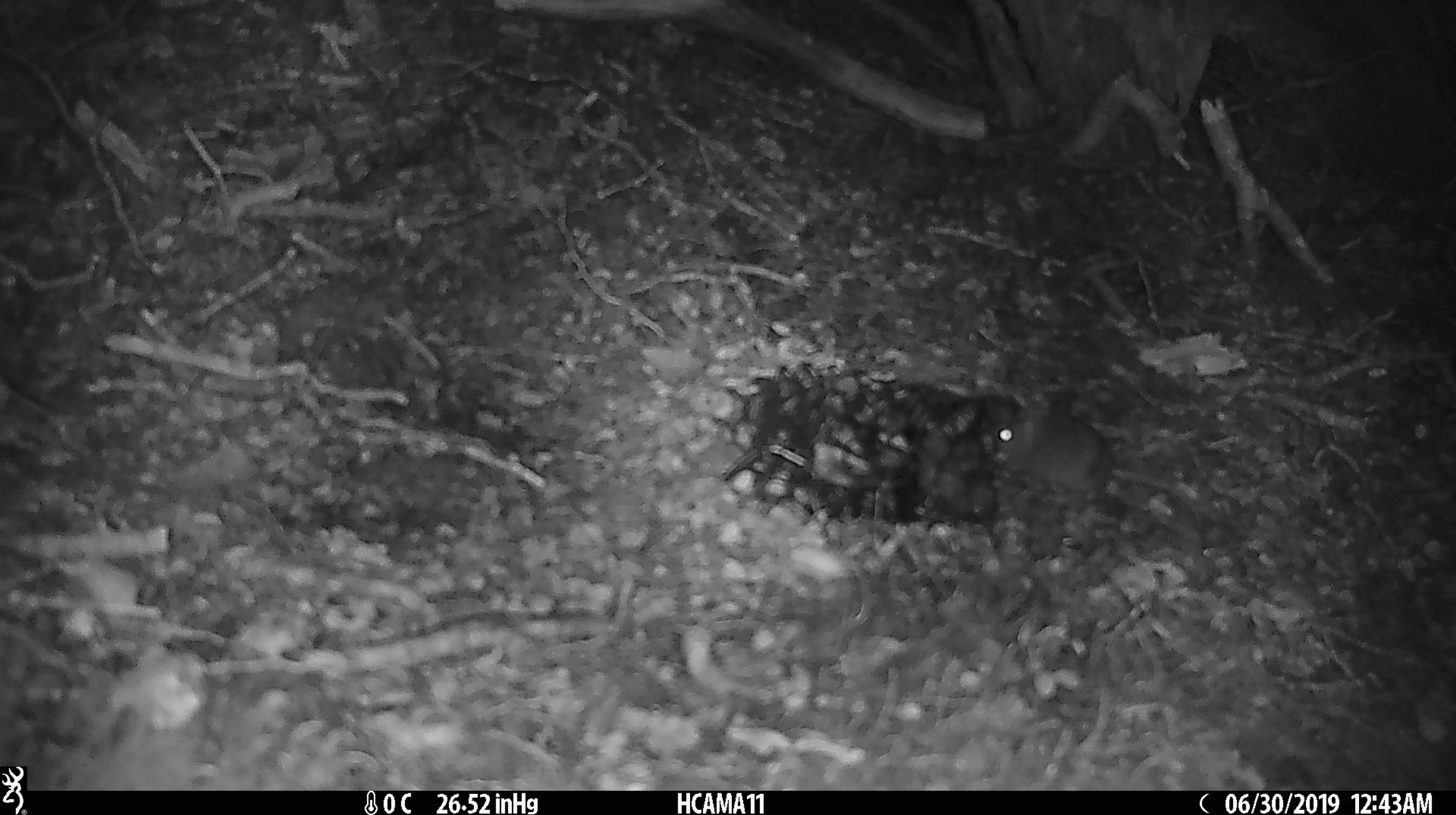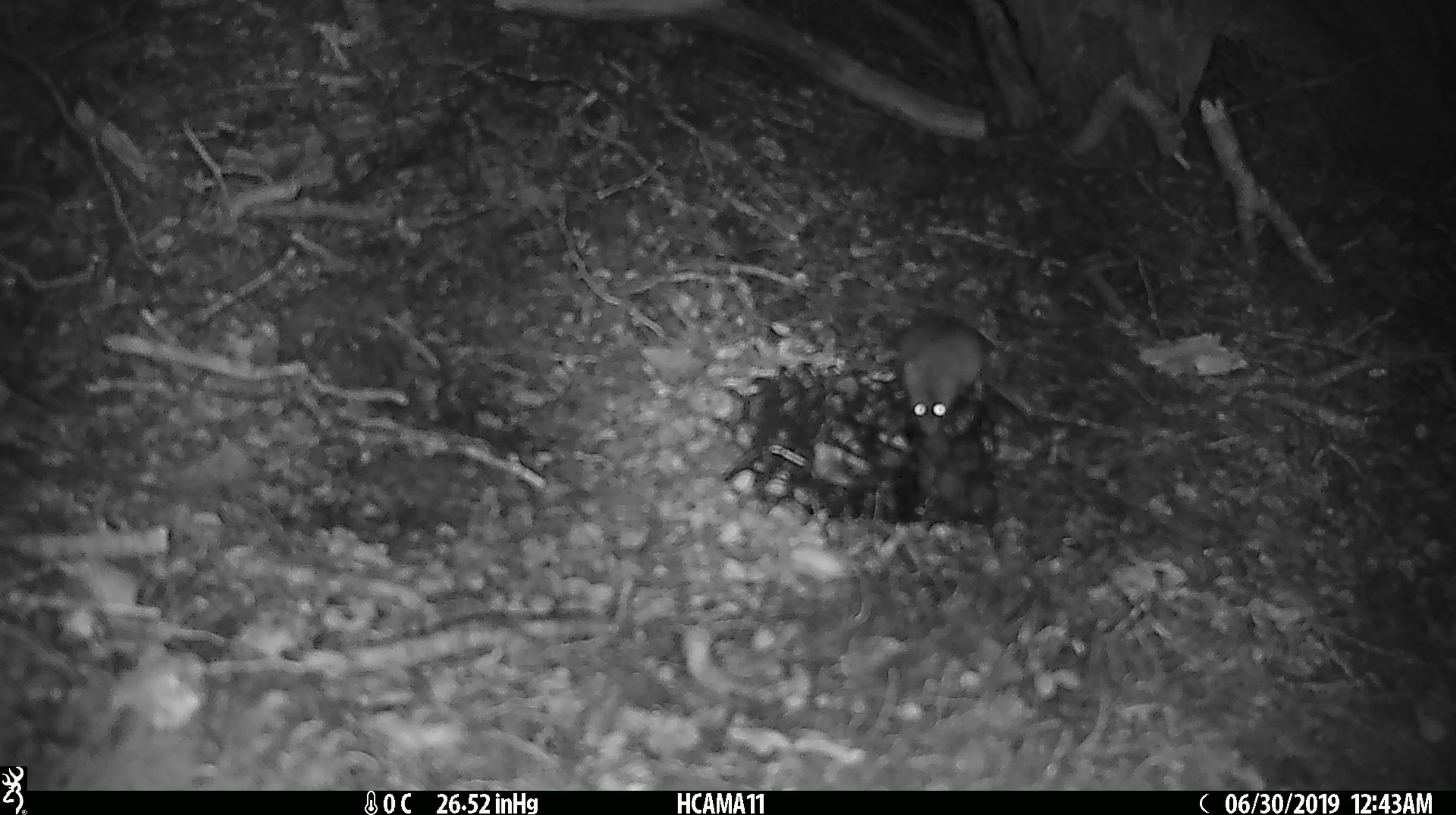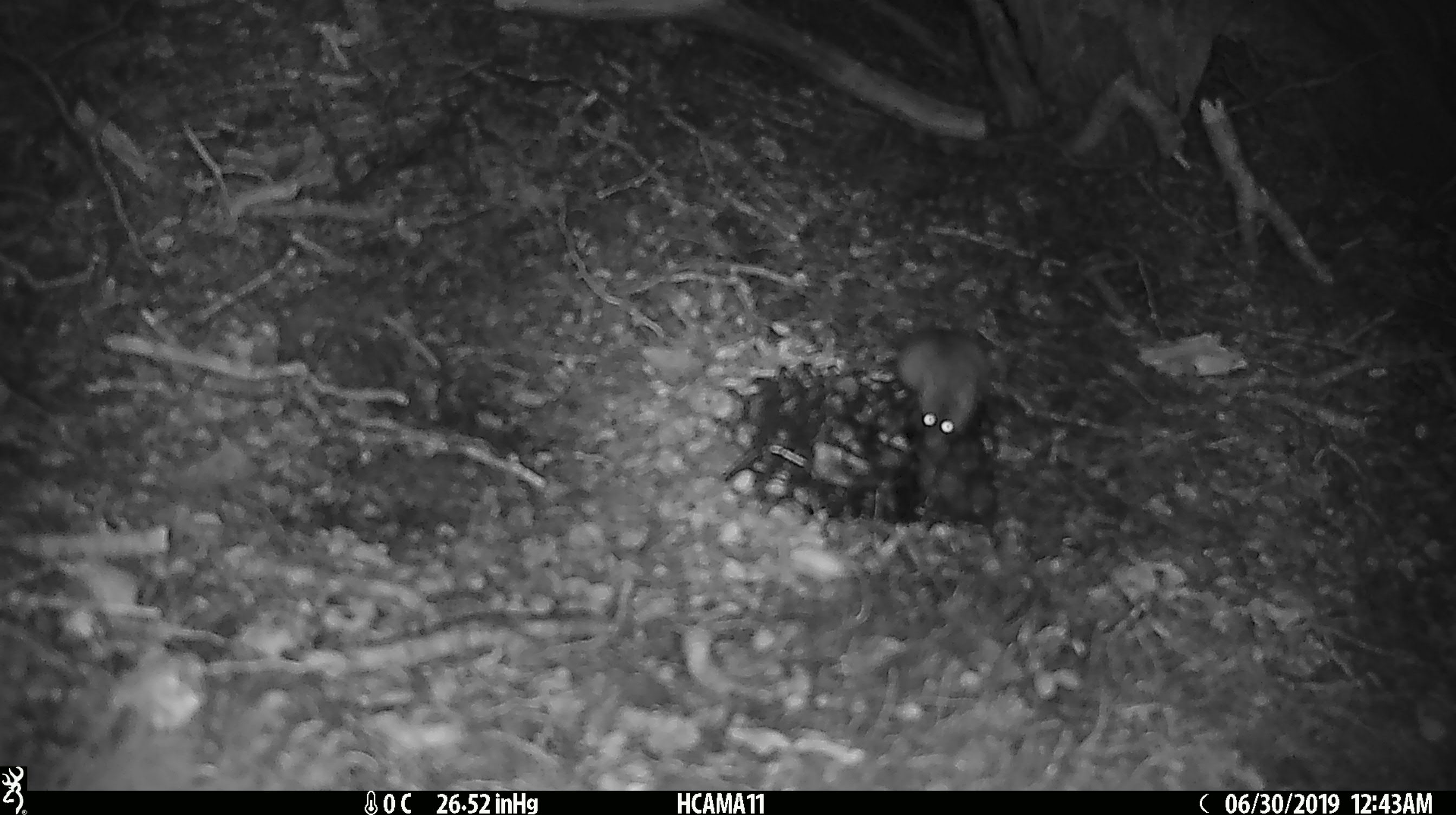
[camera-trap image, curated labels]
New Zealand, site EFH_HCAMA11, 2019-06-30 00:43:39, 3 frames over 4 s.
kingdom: Animalia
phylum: Chordata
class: Mammalia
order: Rodentia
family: Muridae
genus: Mus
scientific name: Mus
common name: mouse